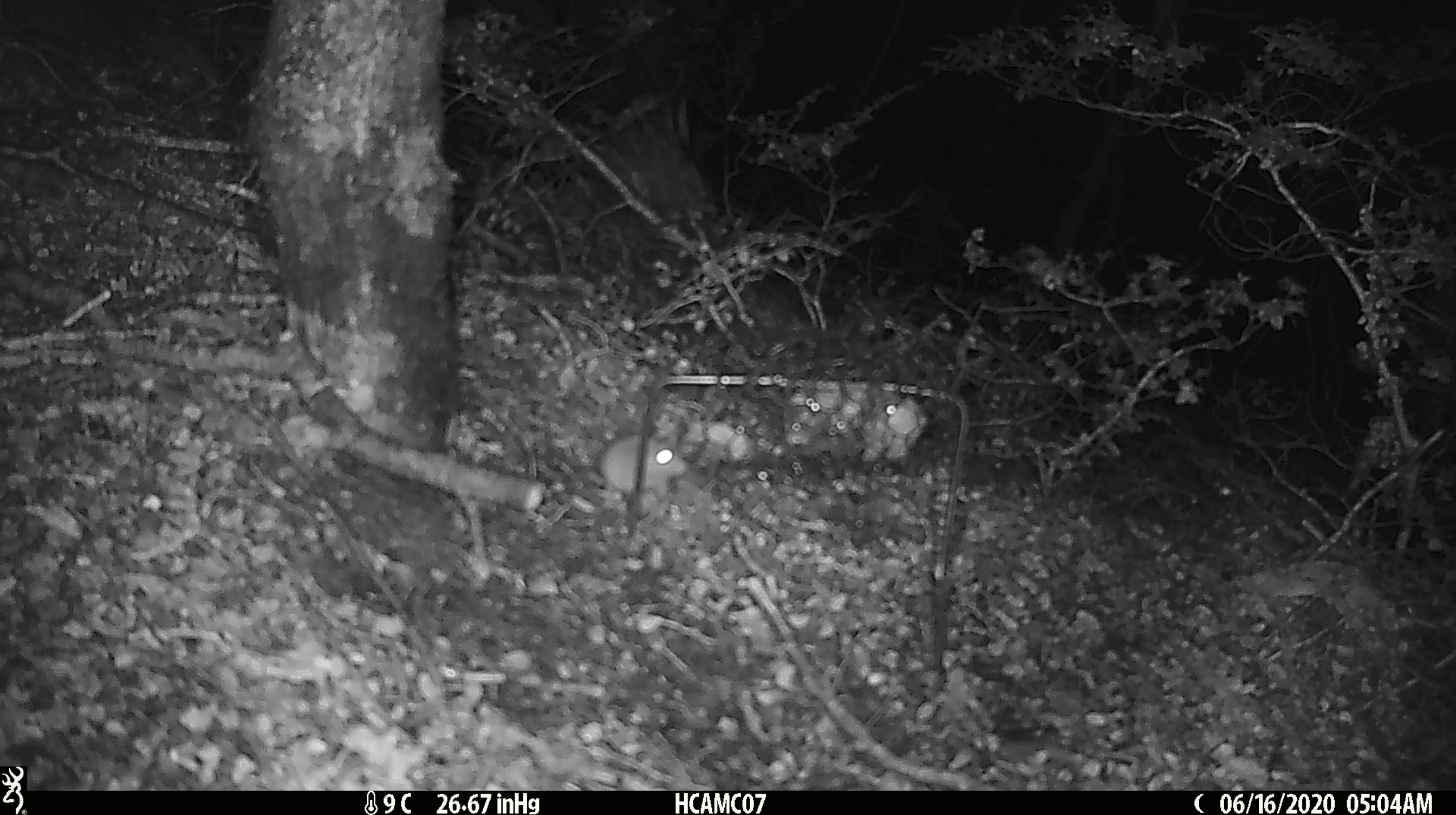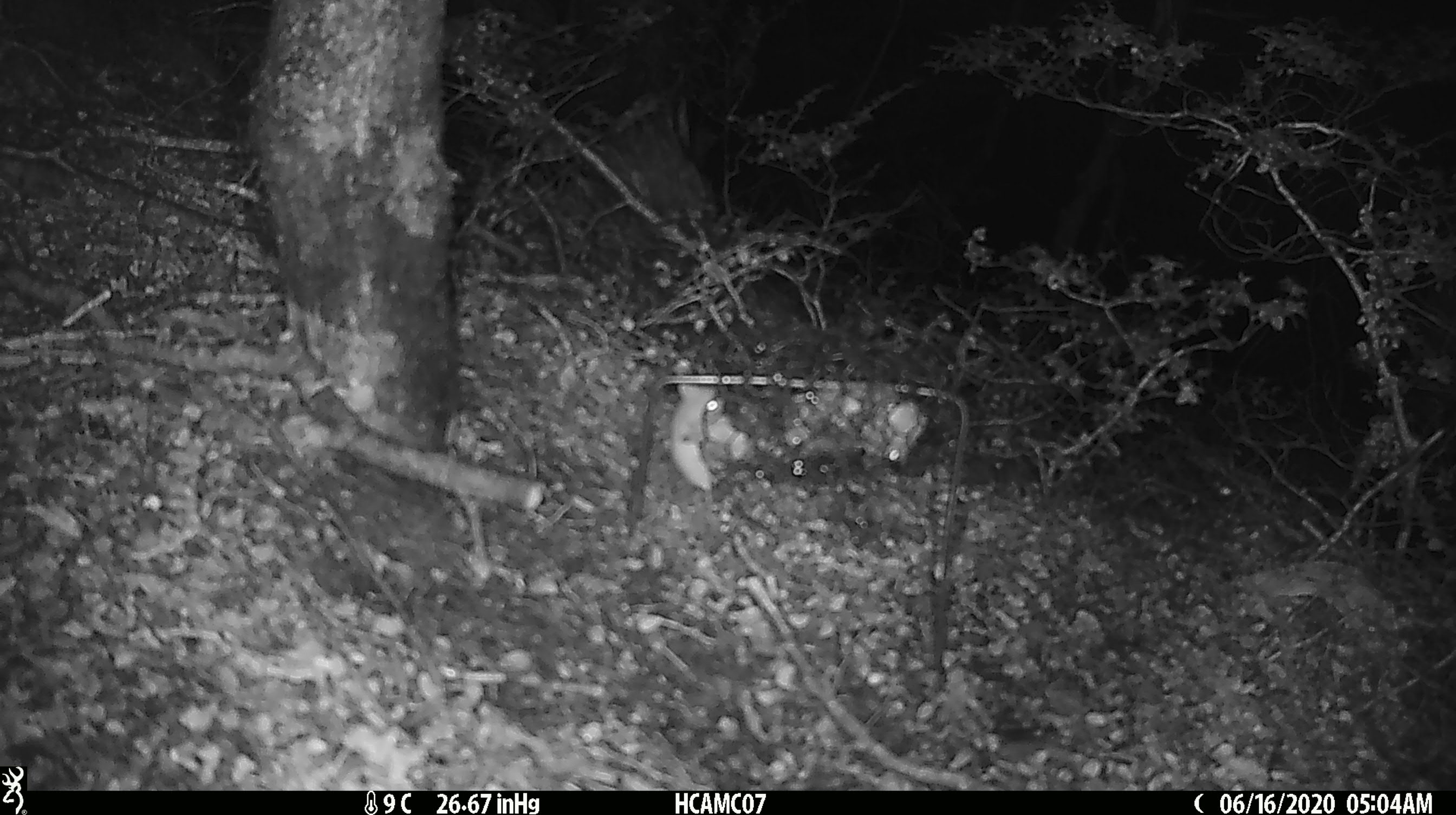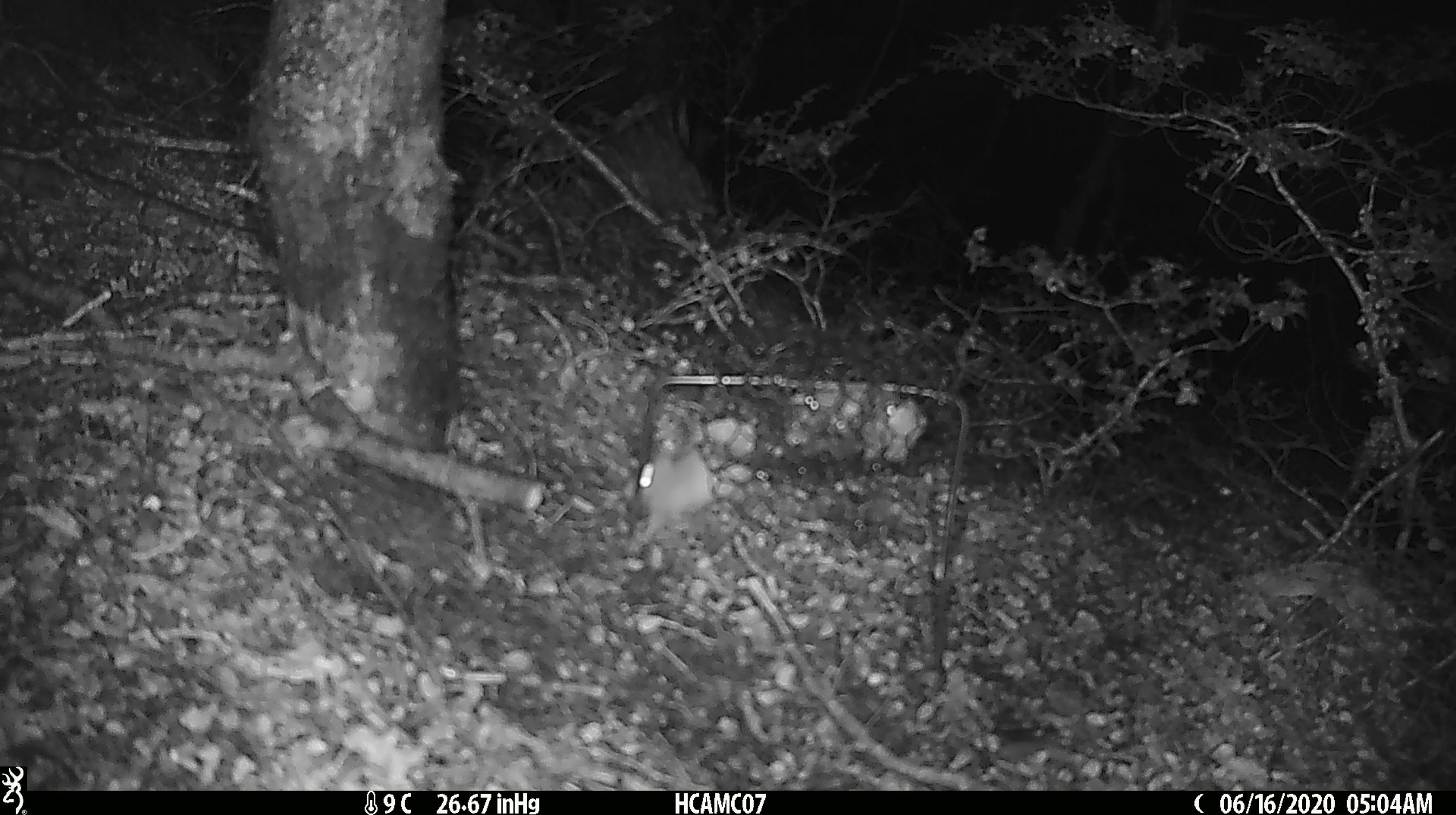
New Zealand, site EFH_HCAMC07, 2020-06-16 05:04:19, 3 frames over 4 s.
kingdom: Animalia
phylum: Chordata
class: Mammalia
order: Rodentia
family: Muridae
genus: Mus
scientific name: Mus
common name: mouse